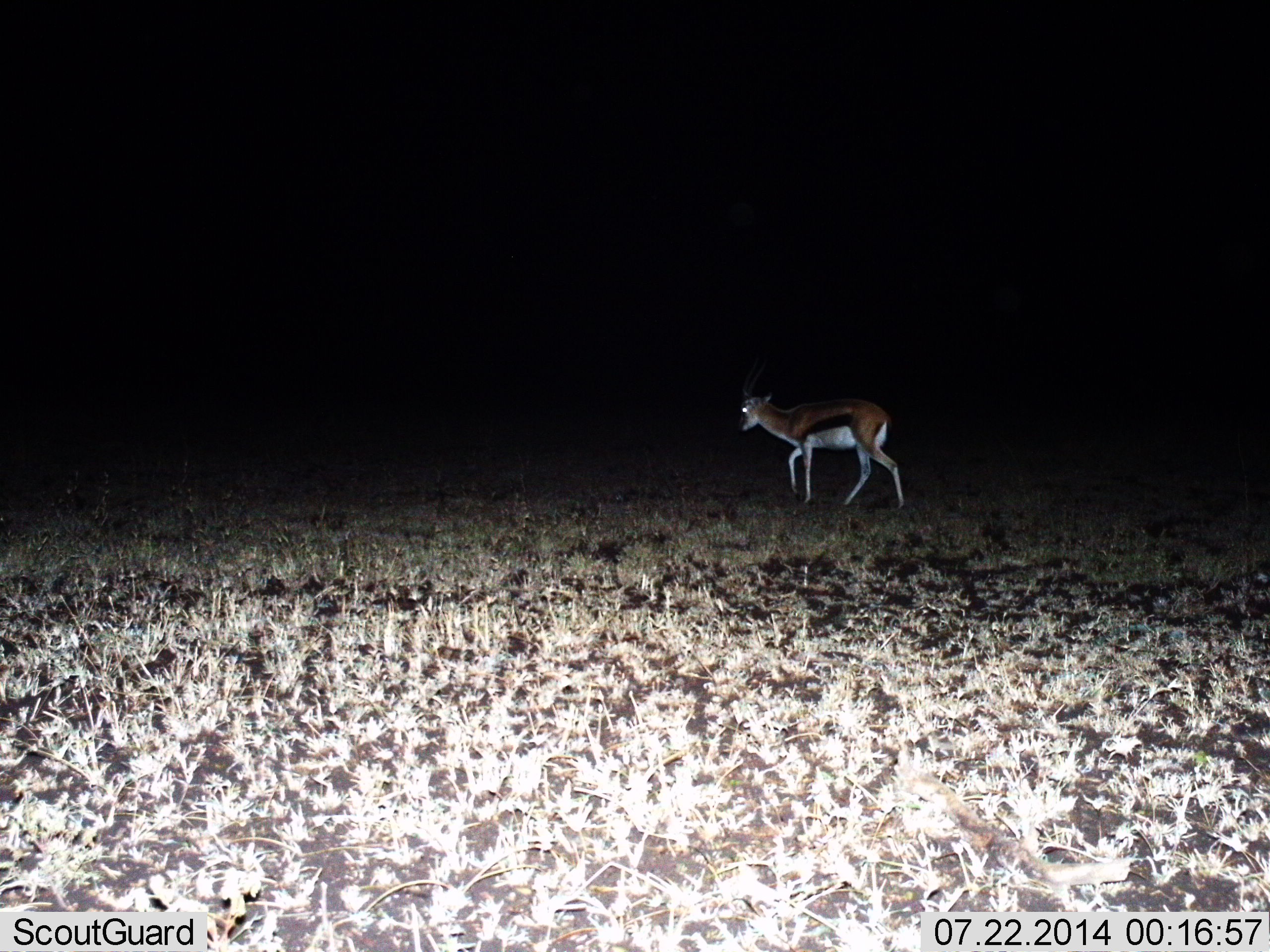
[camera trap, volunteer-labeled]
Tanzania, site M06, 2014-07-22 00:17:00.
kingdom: Animalia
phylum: Chordata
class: Mammalia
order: Artiodactyla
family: Bovidae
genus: Eudorcas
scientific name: Eudorcas thomsonii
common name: thomson's gazelle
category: gazellethomsons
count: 1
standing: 30%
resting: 0%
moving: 70%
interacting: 0%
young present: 0%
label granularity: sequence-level